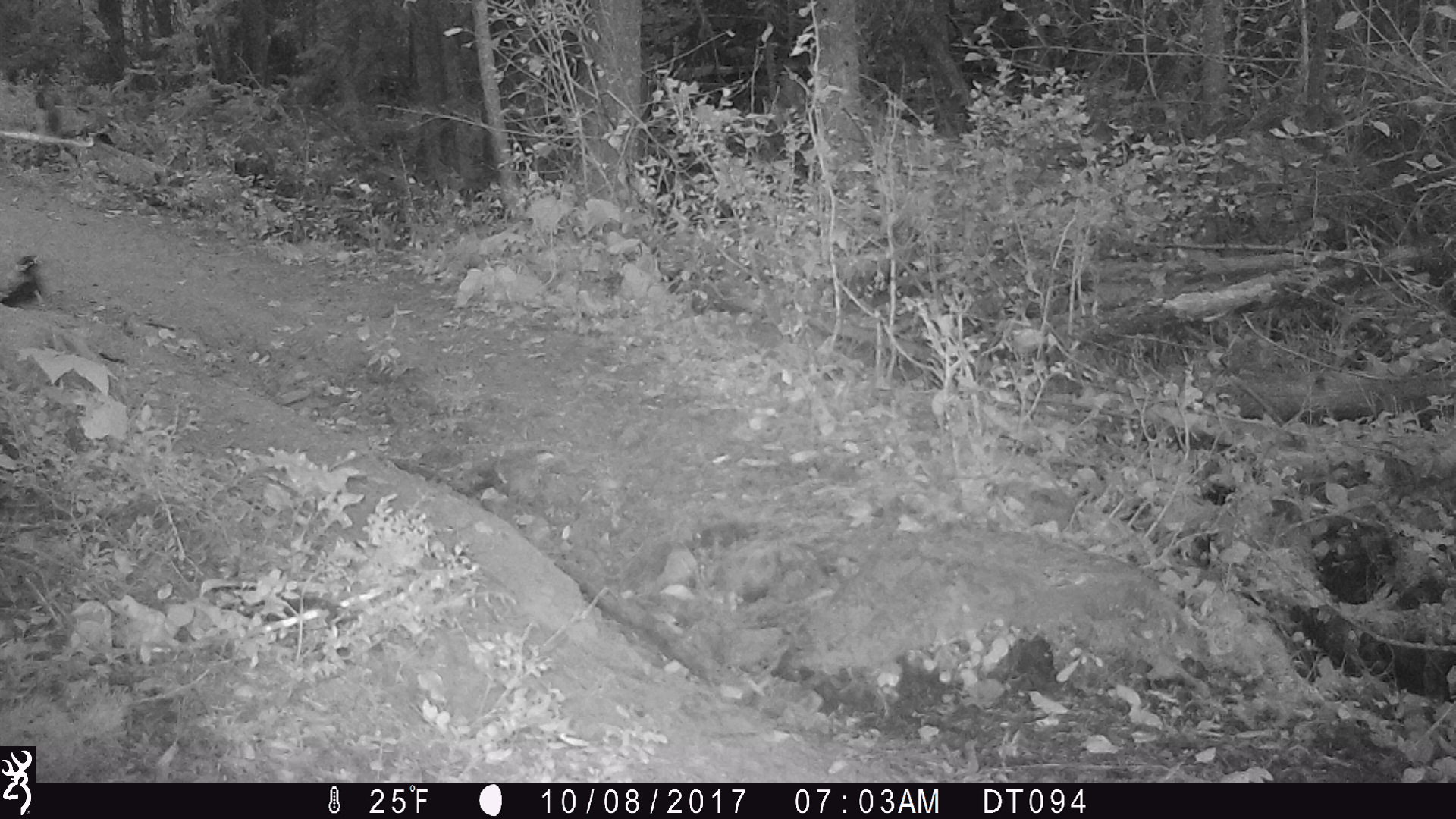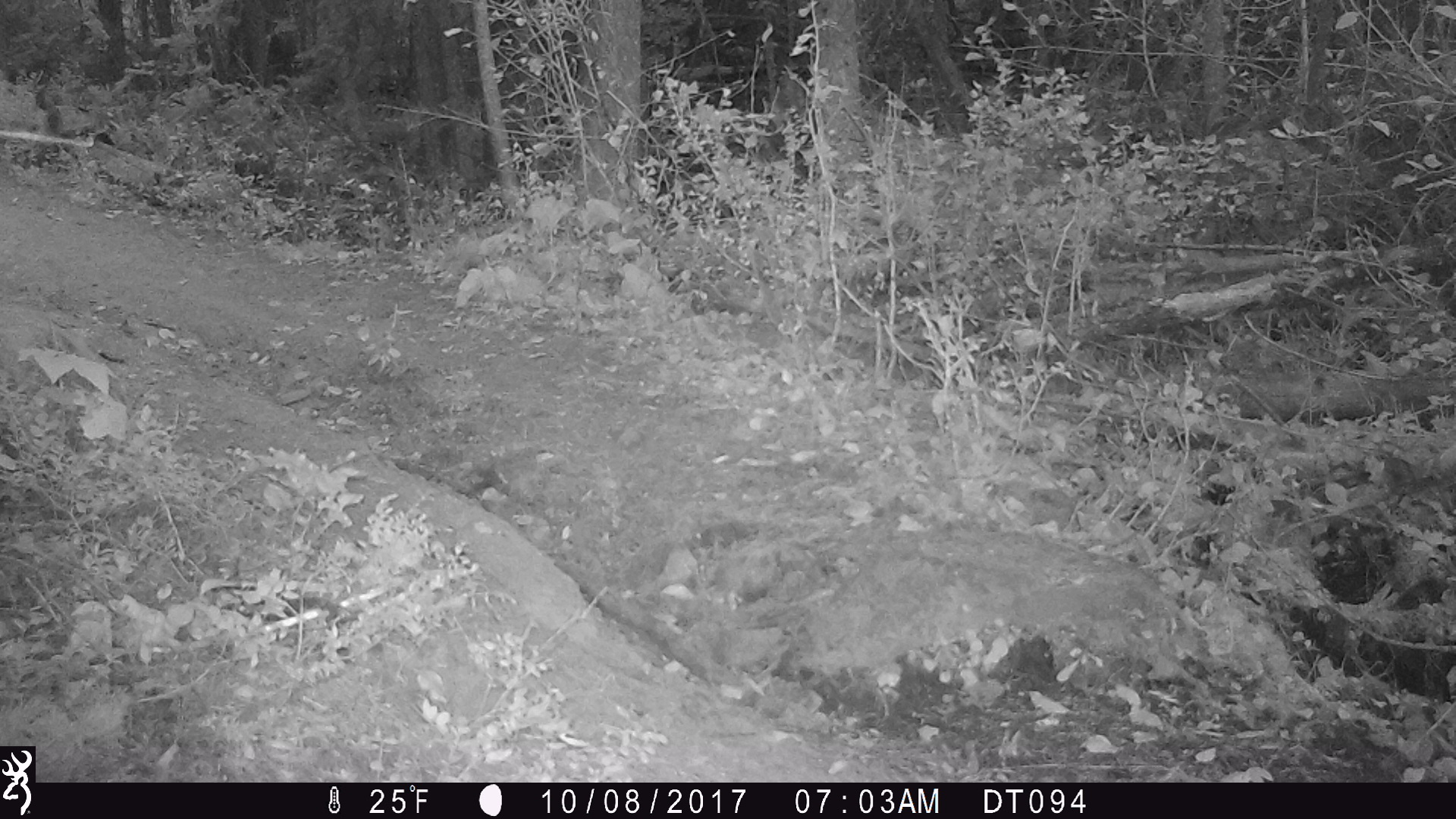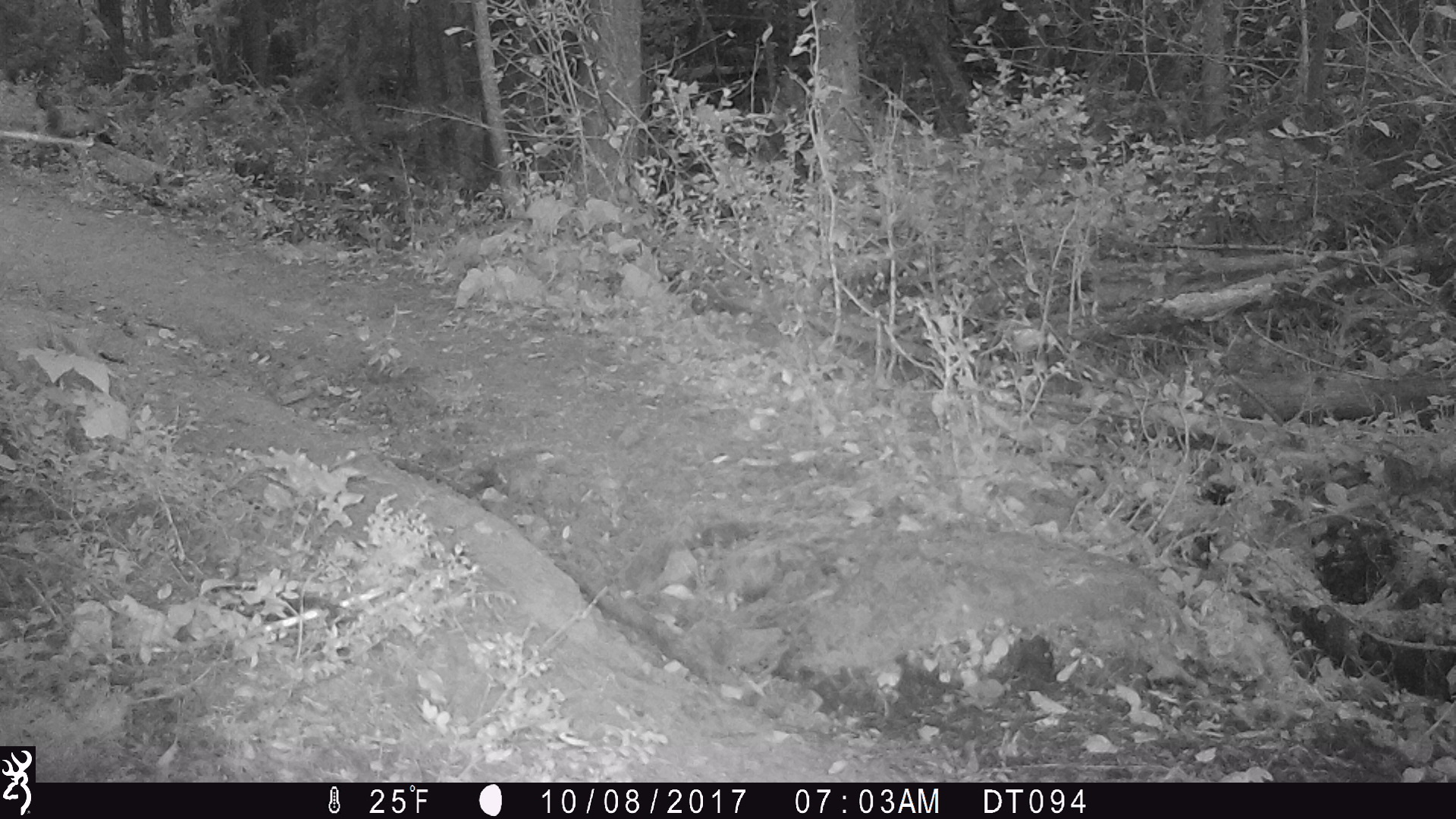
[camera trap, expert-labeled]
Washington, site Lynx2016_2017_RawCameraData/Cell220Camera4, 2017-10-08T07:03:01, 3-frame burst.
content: unidentified animal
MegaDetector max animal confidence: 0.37